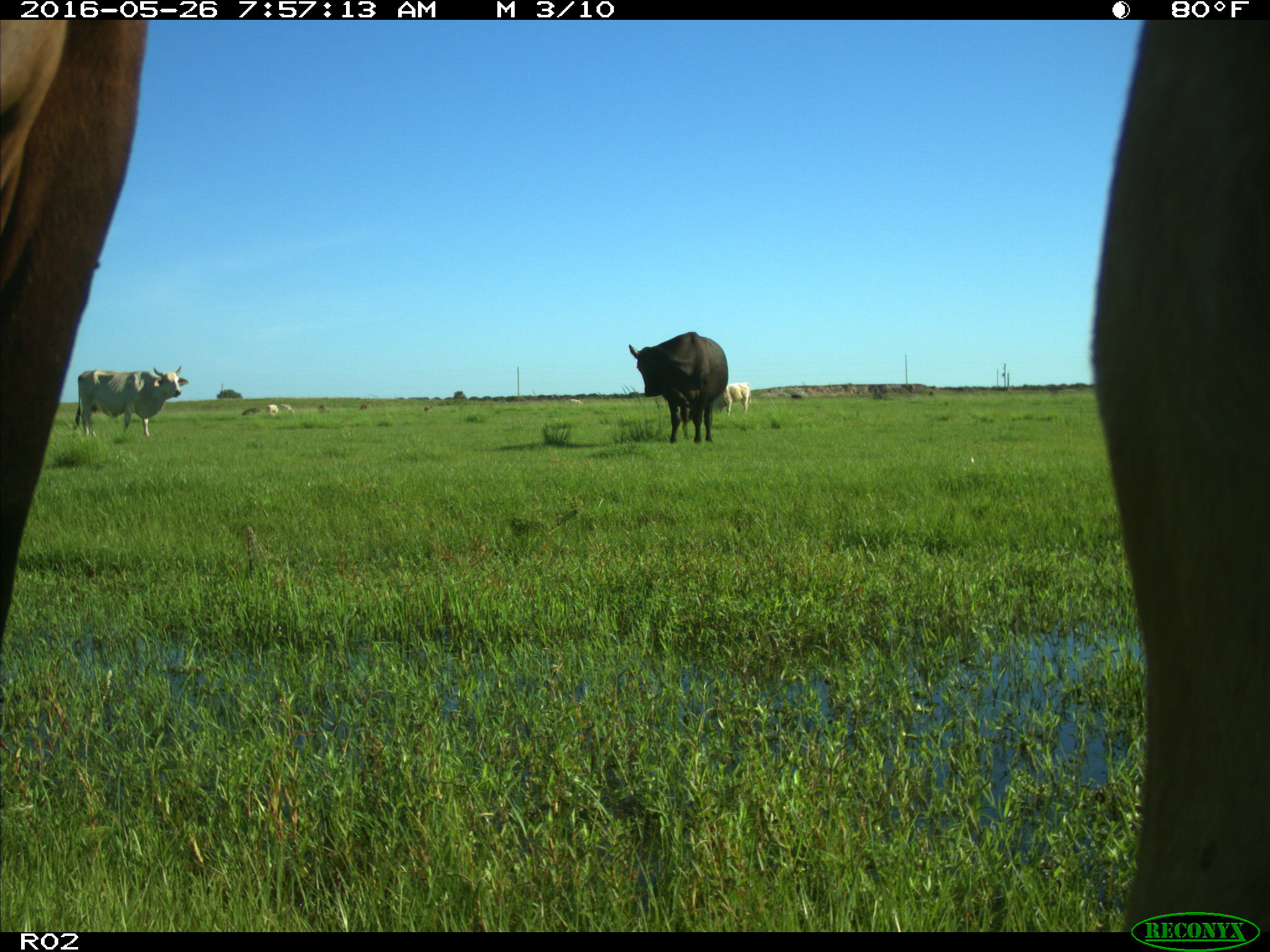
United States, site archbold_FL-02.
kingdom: Animalia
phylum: Chordata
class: Mammalia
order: Artiodactyla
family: Bovidae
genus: Bos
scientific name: Bos taurus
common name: domestic cow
Bos taurus (domestic cow).